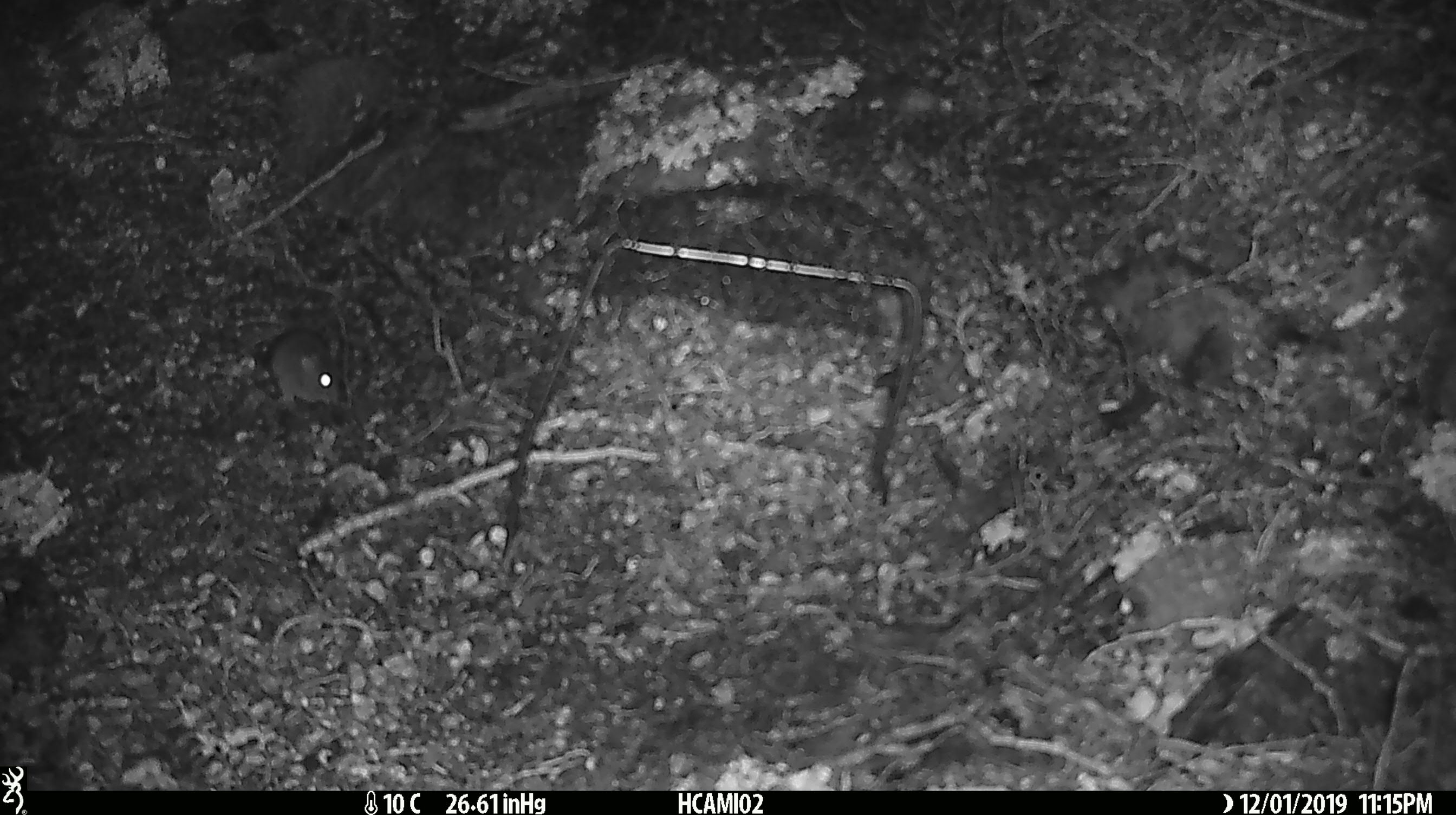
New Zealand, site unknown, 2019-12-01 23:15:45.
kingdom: Animalia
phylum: Chordata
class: Mammalia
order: Rodentia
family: Muridae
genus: Mus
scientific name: Mus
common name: mouse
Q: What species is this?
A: Mouse (Mus).